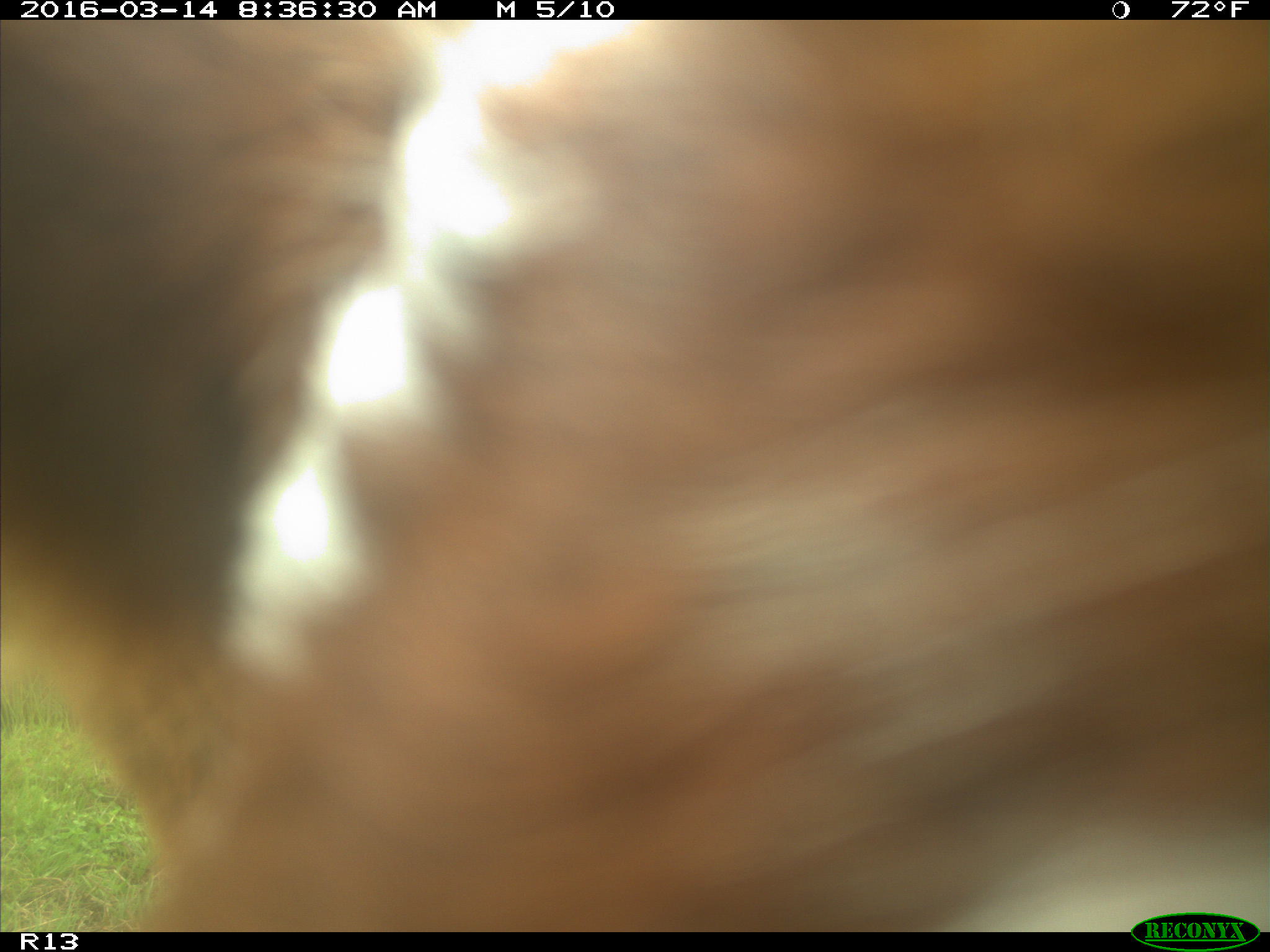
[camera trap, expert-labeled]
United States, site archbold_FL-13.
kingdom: Animalia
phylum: Chordata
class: Mammalia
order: Artiodactyla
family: Bovidae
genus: Bos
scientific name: Bos taurus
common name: domestic cow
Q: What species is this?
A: Bos taurus (domestic cow).